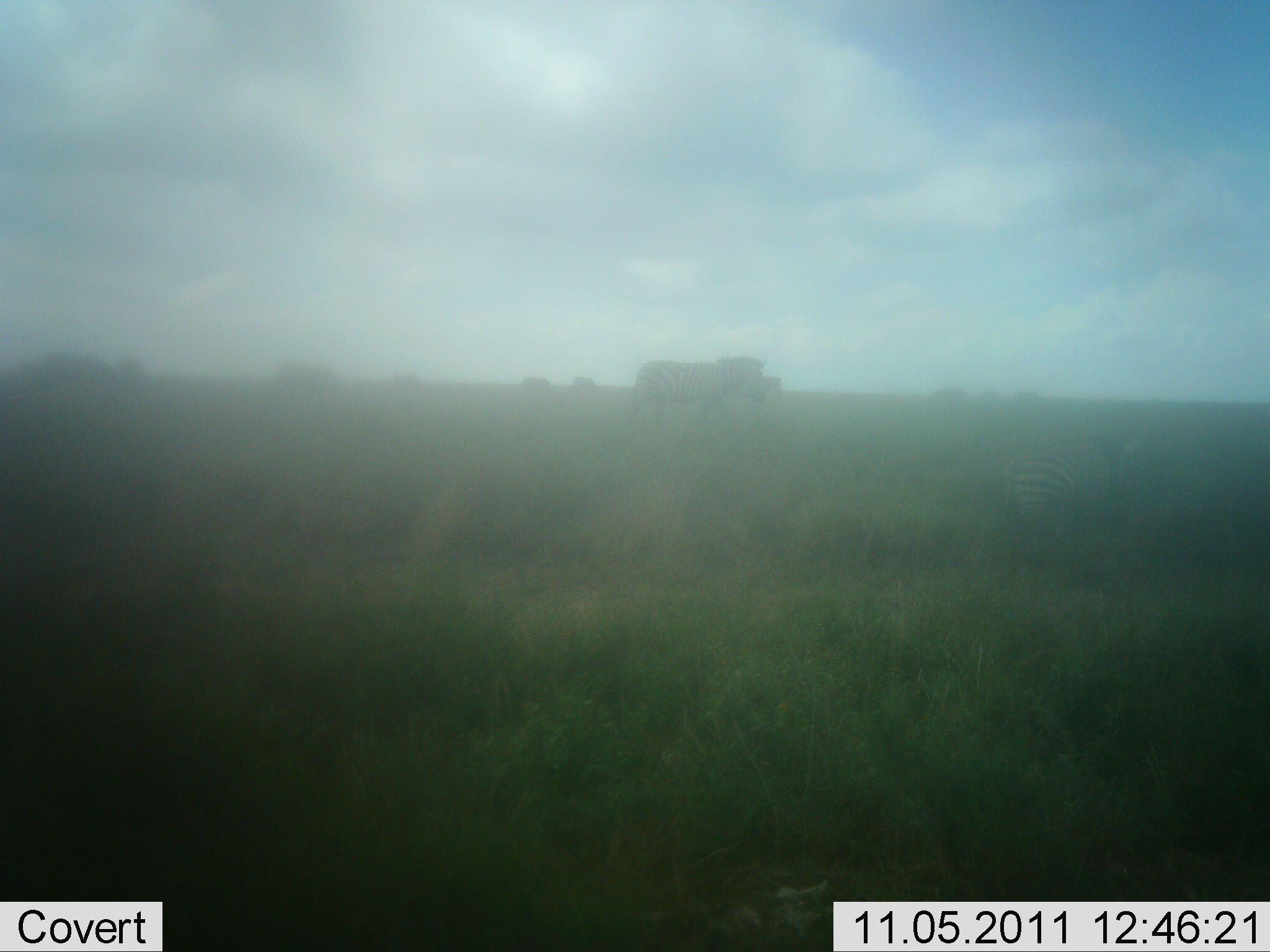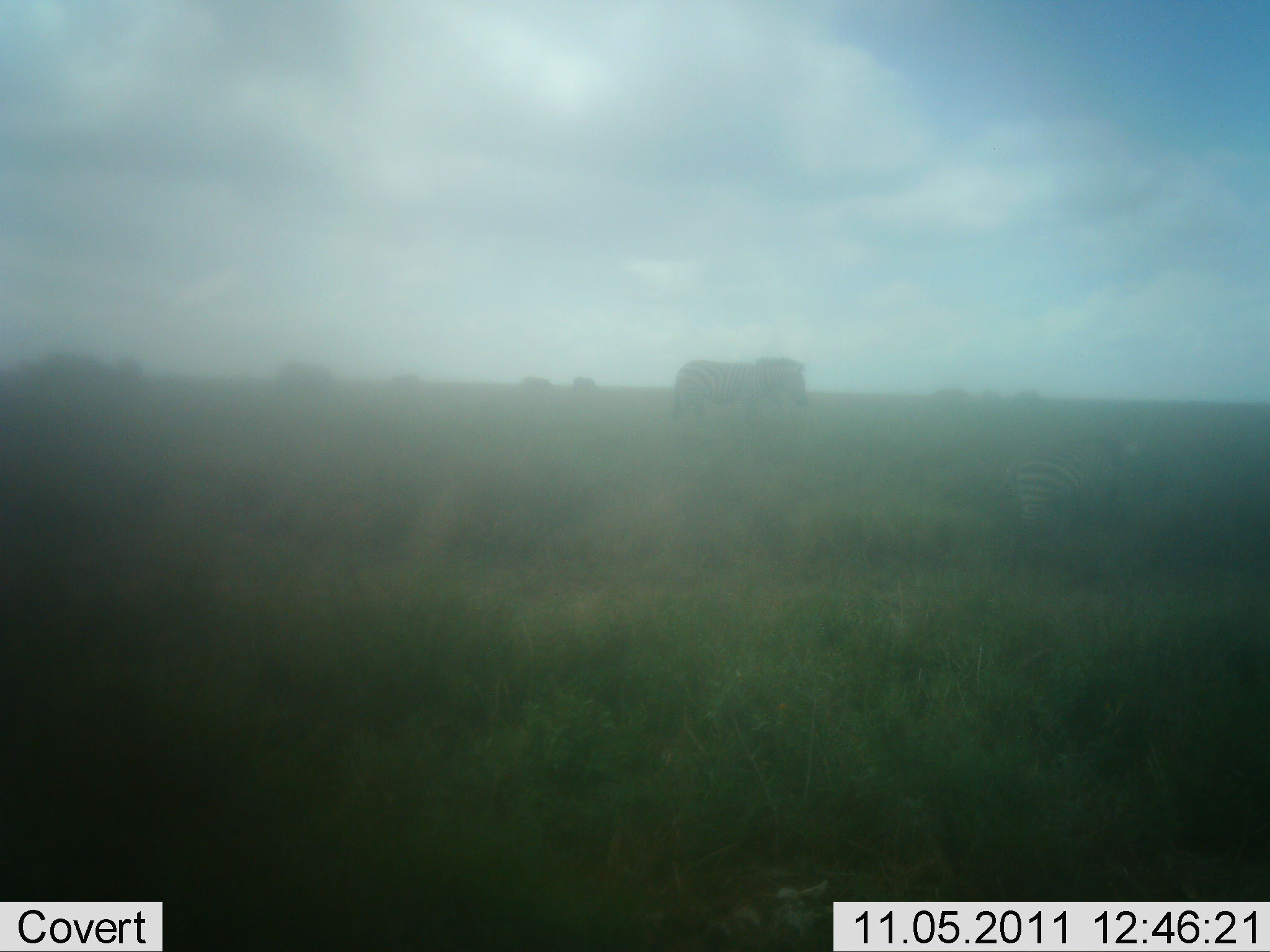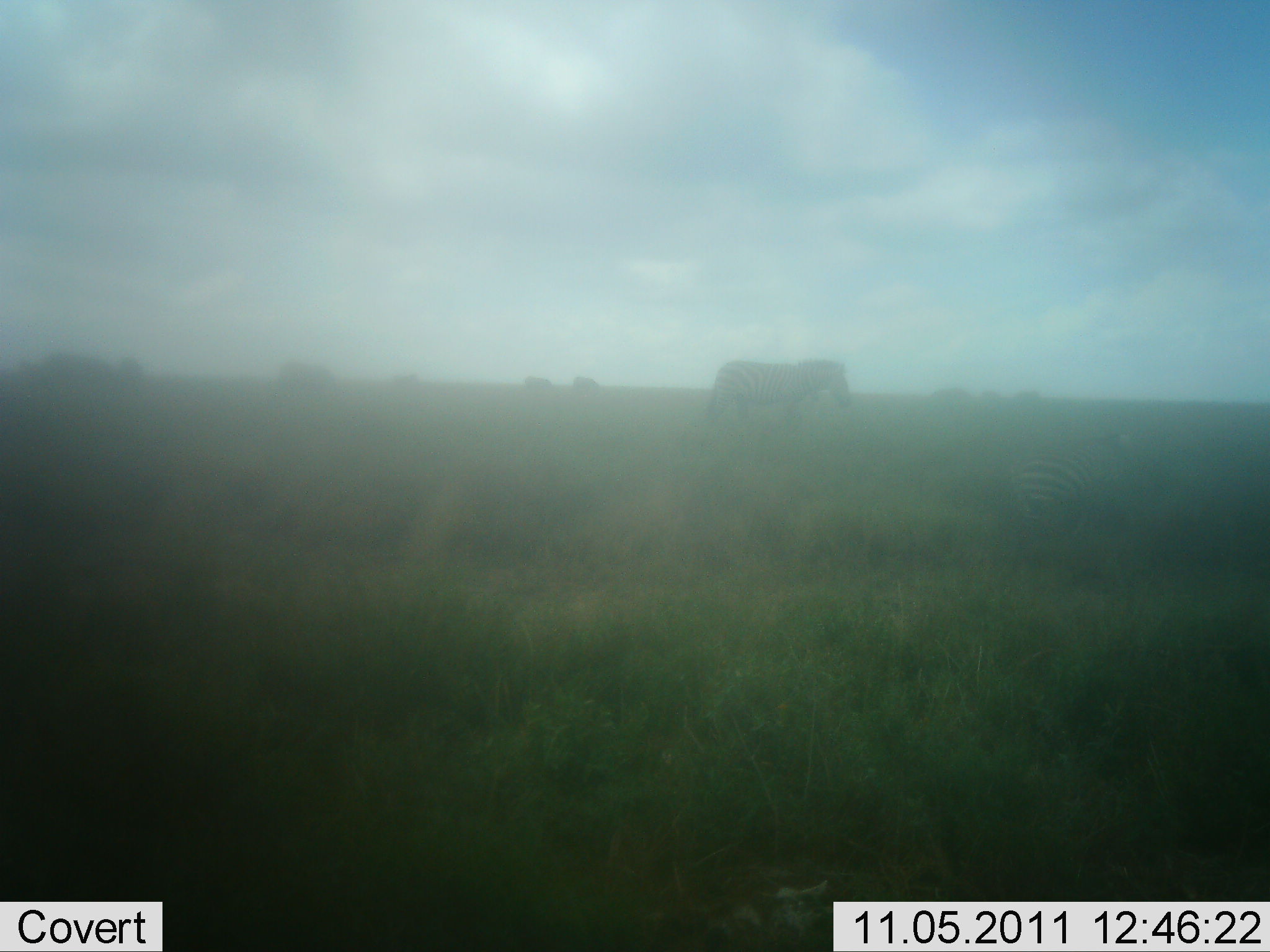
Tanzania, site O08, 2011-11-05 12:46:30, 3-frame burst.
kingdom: Animalia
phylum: Chordata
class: Mammalia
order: Perissodactyla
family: Equidae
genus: Equus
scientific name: Equus quagga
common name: plains zebra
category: zebra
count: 2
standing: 36%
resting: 9%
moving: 73%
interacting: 0%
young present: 0%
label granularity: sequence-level